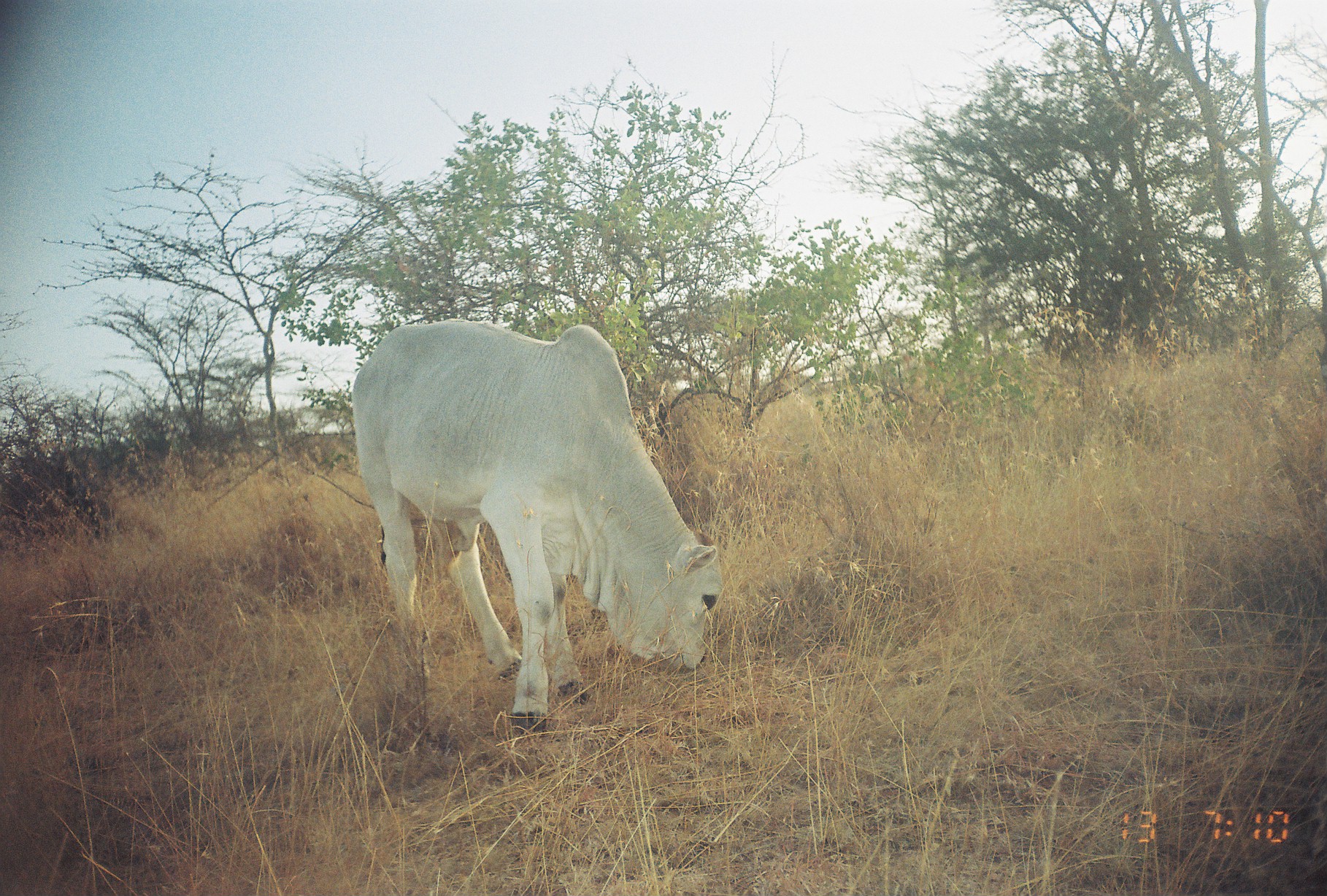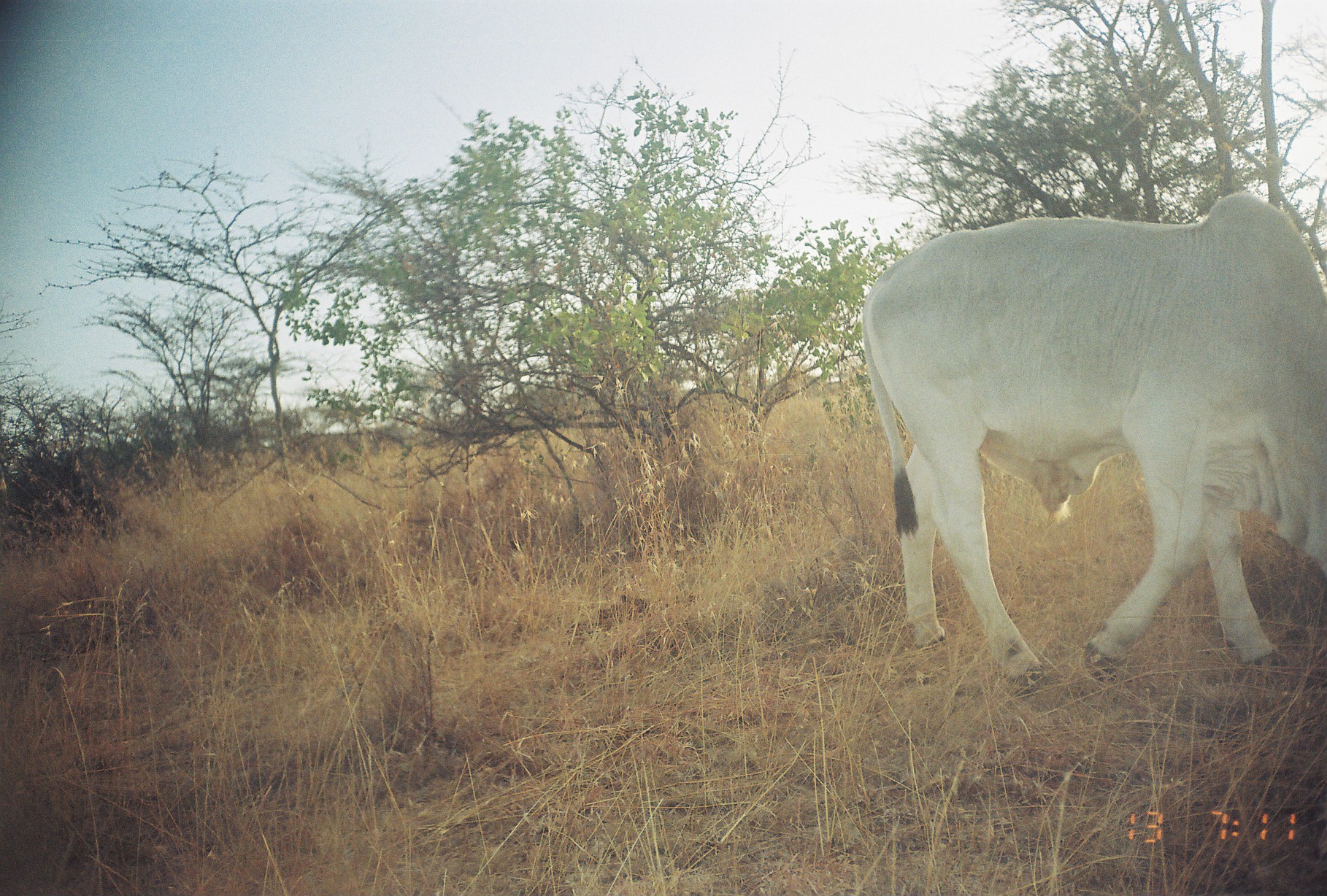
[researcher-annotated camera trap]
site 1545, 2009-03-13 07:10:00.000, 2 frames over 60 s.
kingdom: Animalia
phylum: Chordata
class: Mammalia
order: Artiodactyla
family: Bovidae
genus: Bos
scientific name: Bos taurus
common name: domestic cattle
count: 1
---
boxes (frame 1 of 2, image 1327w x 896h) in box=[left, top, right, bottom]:
bos taurus: box=[350, 317, 724, 734]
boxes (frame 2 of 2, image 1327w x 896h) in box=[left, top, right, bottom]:
bos taurus: box=[862, 194, 1326, 691]